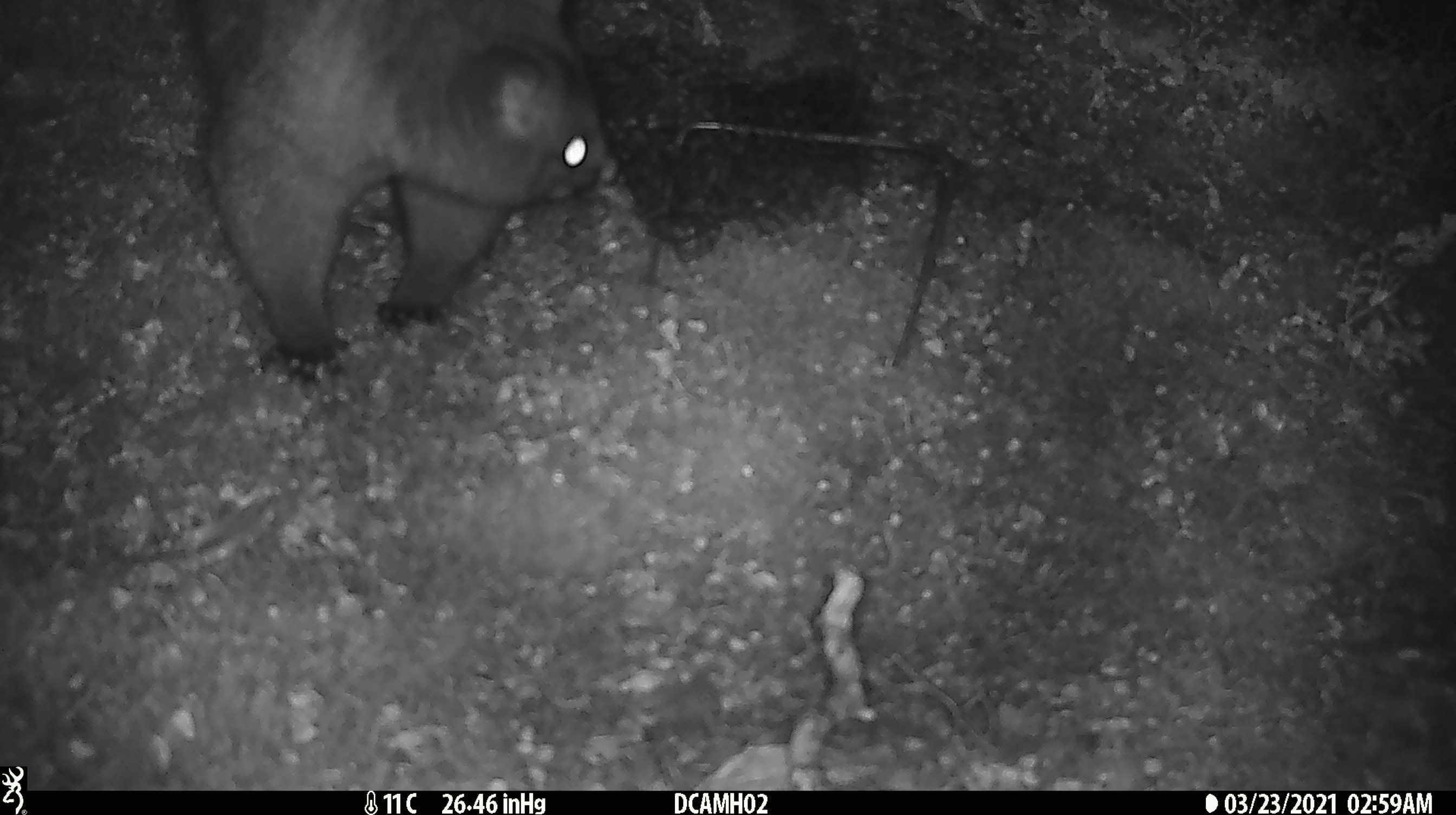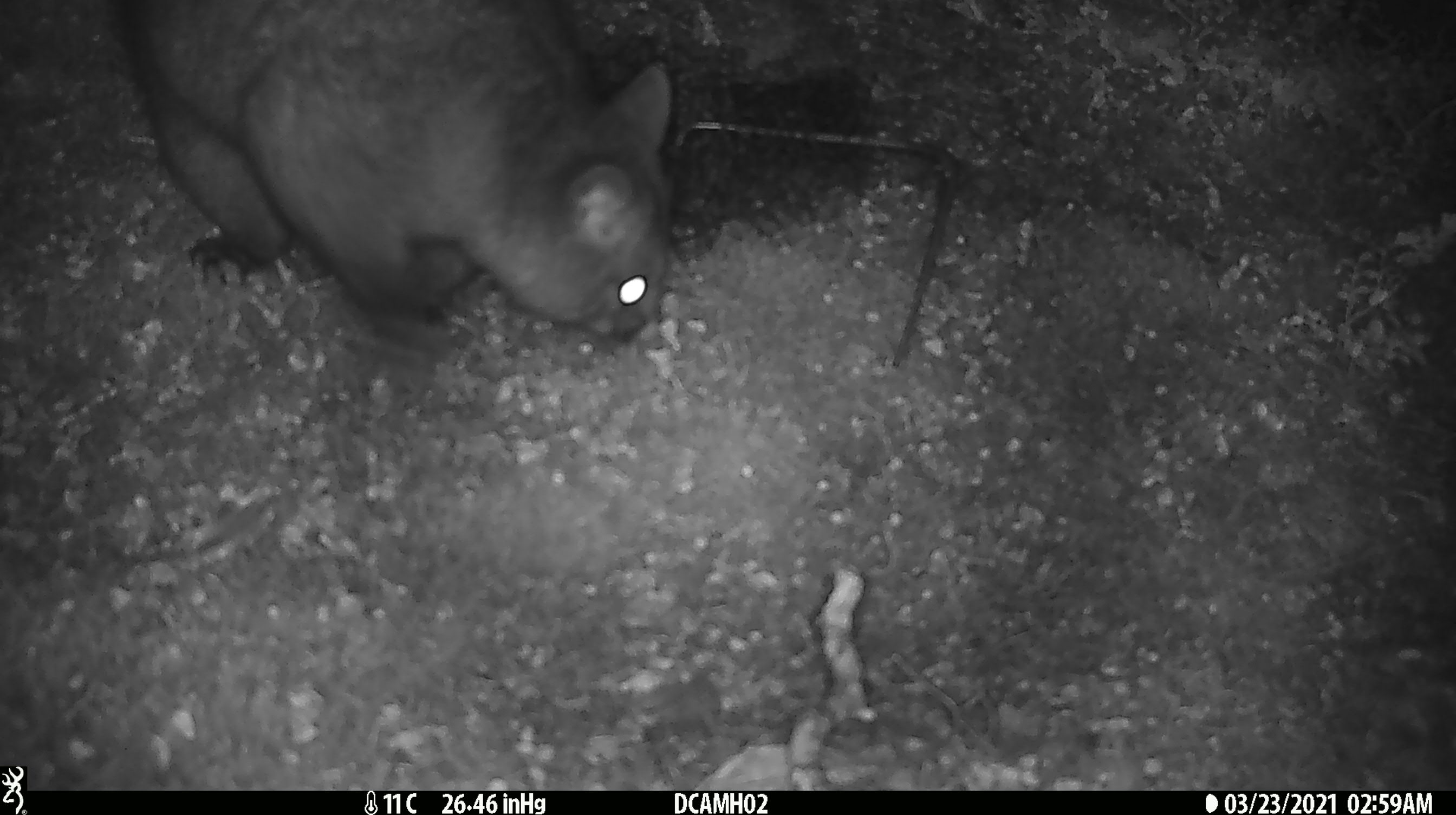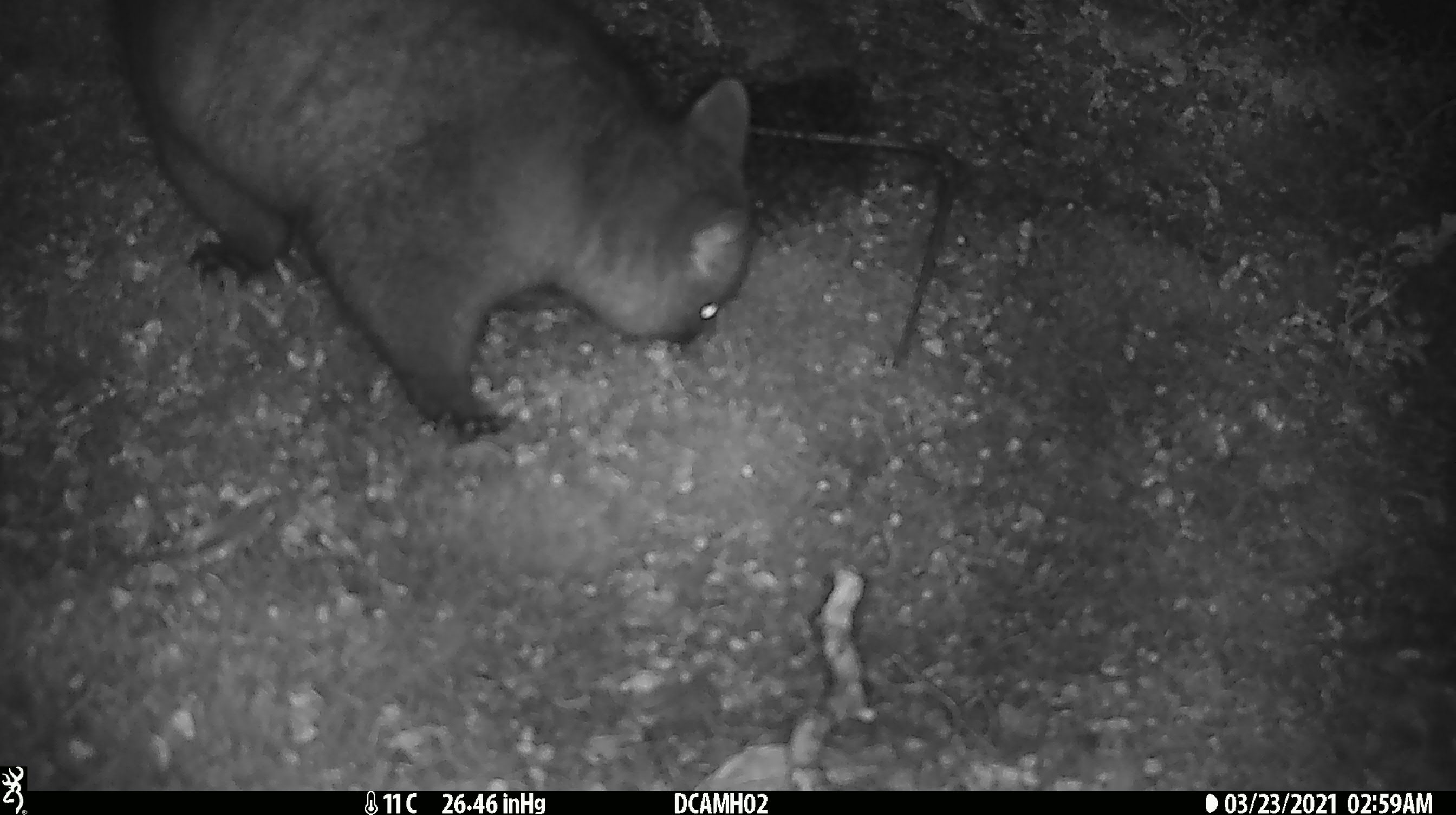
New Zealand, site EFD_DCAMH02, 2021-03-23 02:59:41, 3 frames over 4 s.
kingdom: Animalia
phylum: Chordata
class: Mammalia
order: Diprotodontia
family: Phalangeridae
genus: Trichosurus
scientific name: Trichosurus vulpecula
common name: common brushtail possum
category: possum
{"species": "possum (common brushtail possum) (Trichosurus vulpecula)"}